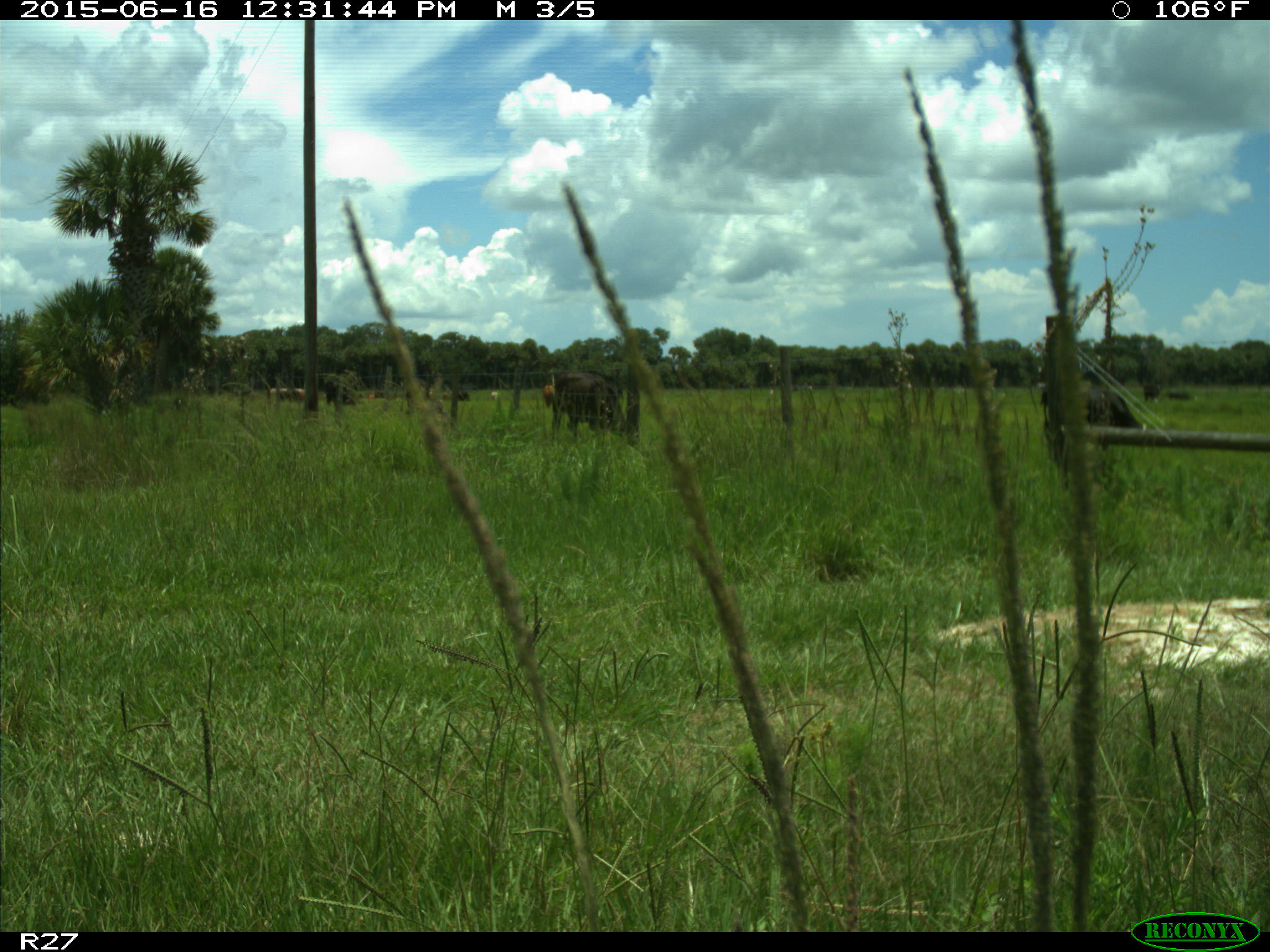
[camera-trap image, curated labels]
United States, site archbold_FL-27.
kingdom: Animalia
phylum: Chordata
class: Mammalia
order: Artiodactyla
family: Bovidae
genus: Bos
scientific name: Bos taurus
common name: domestic cow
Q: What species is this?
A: Bos taurus (domestic cow).